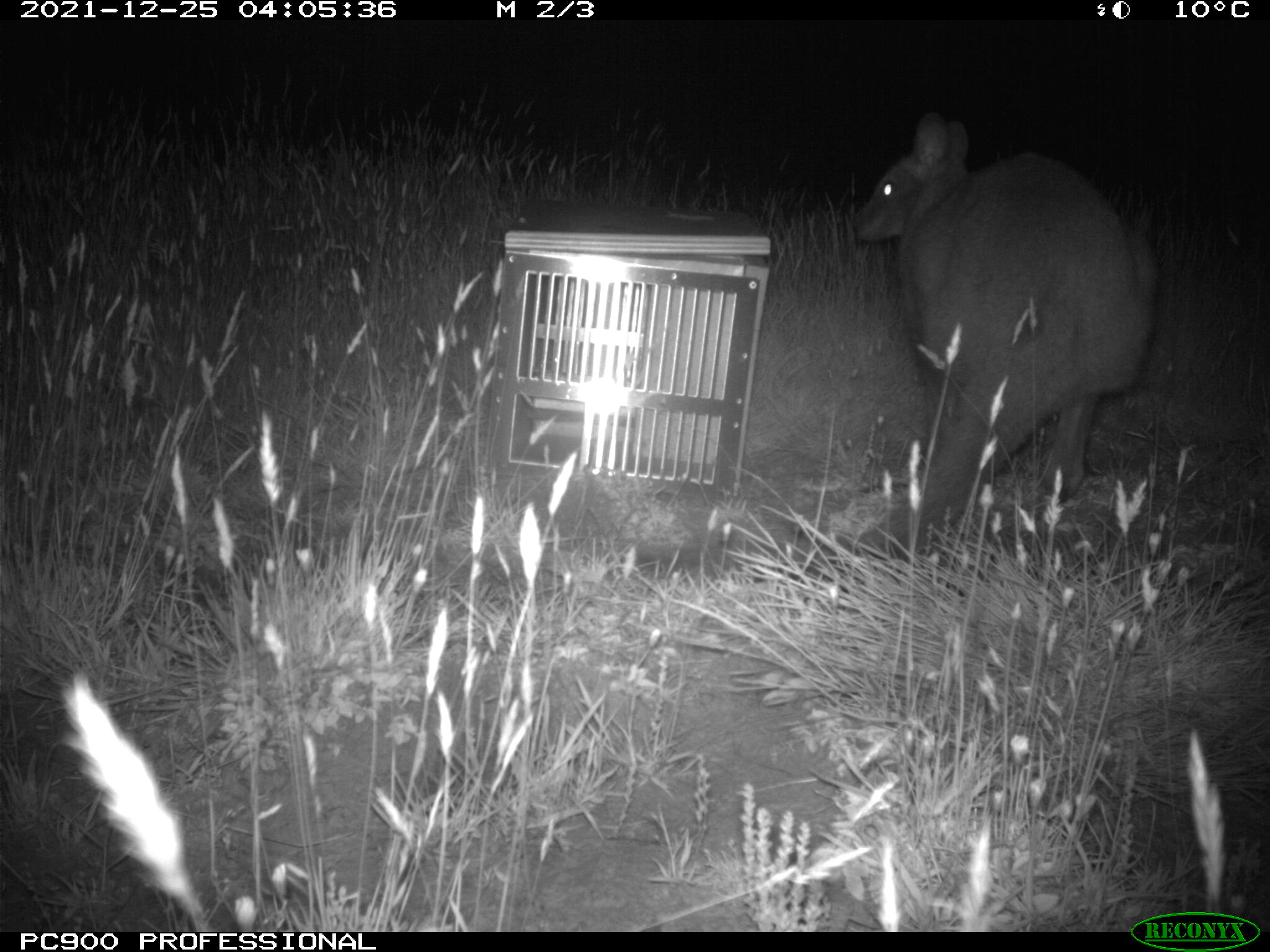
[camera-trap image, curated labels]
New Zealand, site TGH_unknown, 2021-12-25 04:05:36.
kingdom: Animalia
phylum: Chordata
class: Mammalia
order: Diprotodontia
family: Macropodidae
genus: Notamacropus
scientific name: Notamacropus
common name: wallaby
Wallaby (Notamacropus).